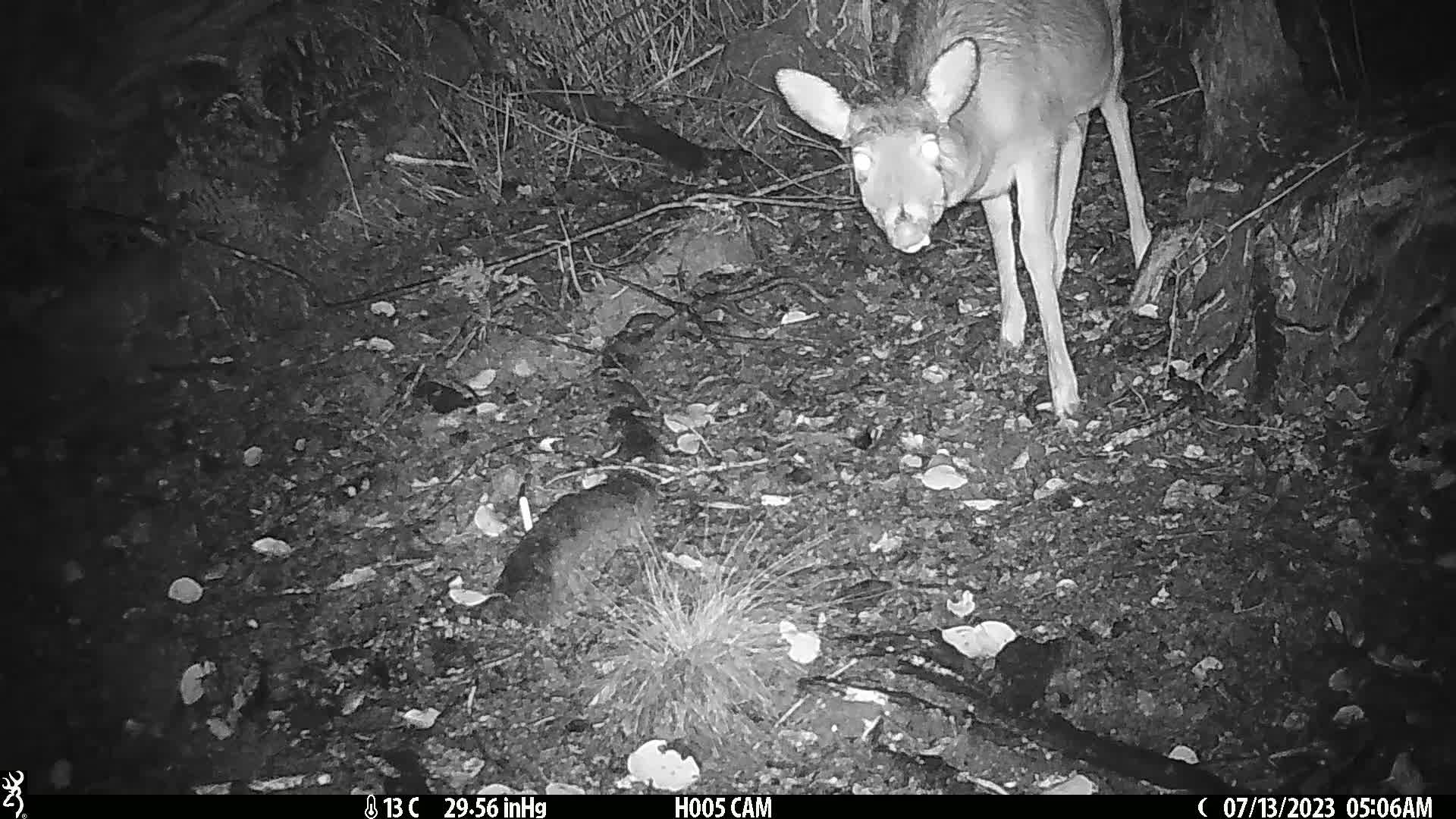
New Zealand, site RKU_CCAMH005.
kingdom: Animalia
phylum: Chordata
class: Mammalia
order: Artiodactyla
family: Cervidae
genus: Odocoileus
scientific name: Odocoileus virginianus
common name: white-tailed deer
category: white tailed deer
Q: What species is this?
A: White tailed deer (white-tailed deer) (Odocoileus virginianus).